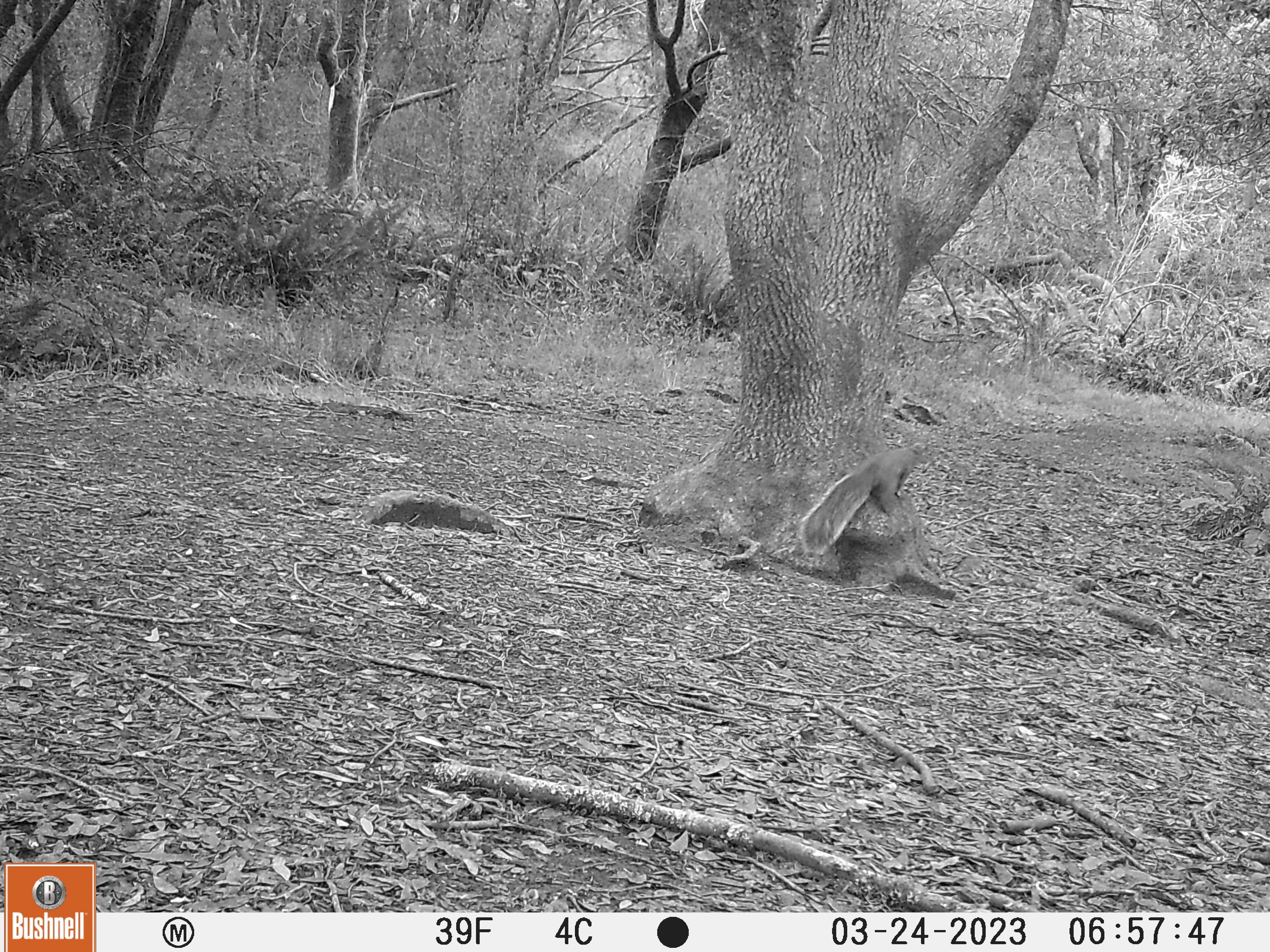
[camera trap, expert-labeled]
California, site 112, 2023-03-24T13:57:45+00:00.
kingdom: Animalia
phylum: Chordata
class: Mammalia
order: Rodentia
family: Sciuridae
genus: Sciurus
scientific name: Sciurus griseus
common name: western gray squirrel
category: western grey squirrel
Western grey squirrel (western gray squirrel) (Sciurus griseus).